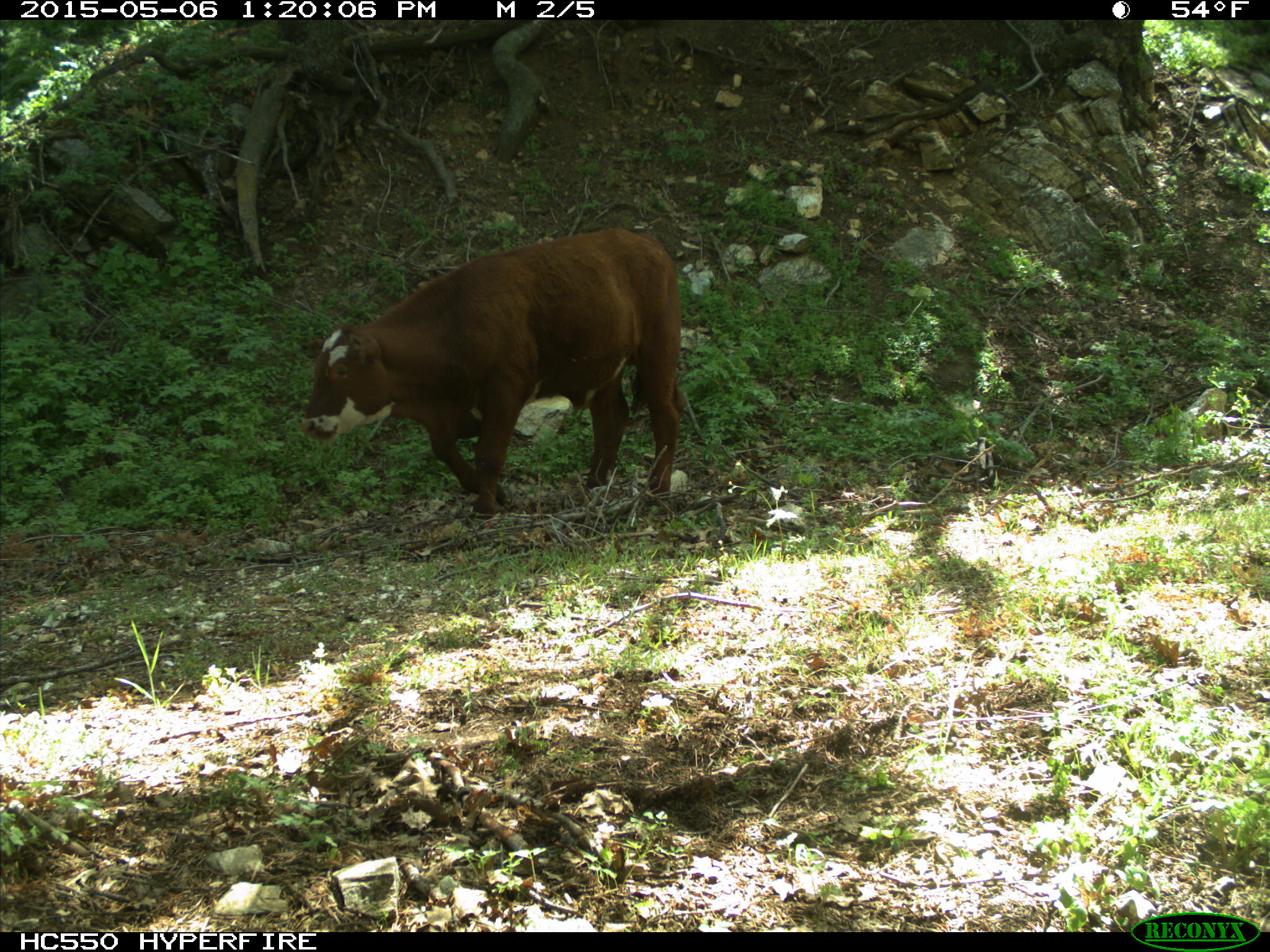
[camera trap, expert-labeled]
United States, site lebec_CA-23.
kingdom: Animalia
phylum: Chordata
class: Mammalia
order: Artiodactyla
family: Bovidae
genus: Bos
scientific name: Bos taurus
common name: domestic cow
Bos taurus (domestic cow).